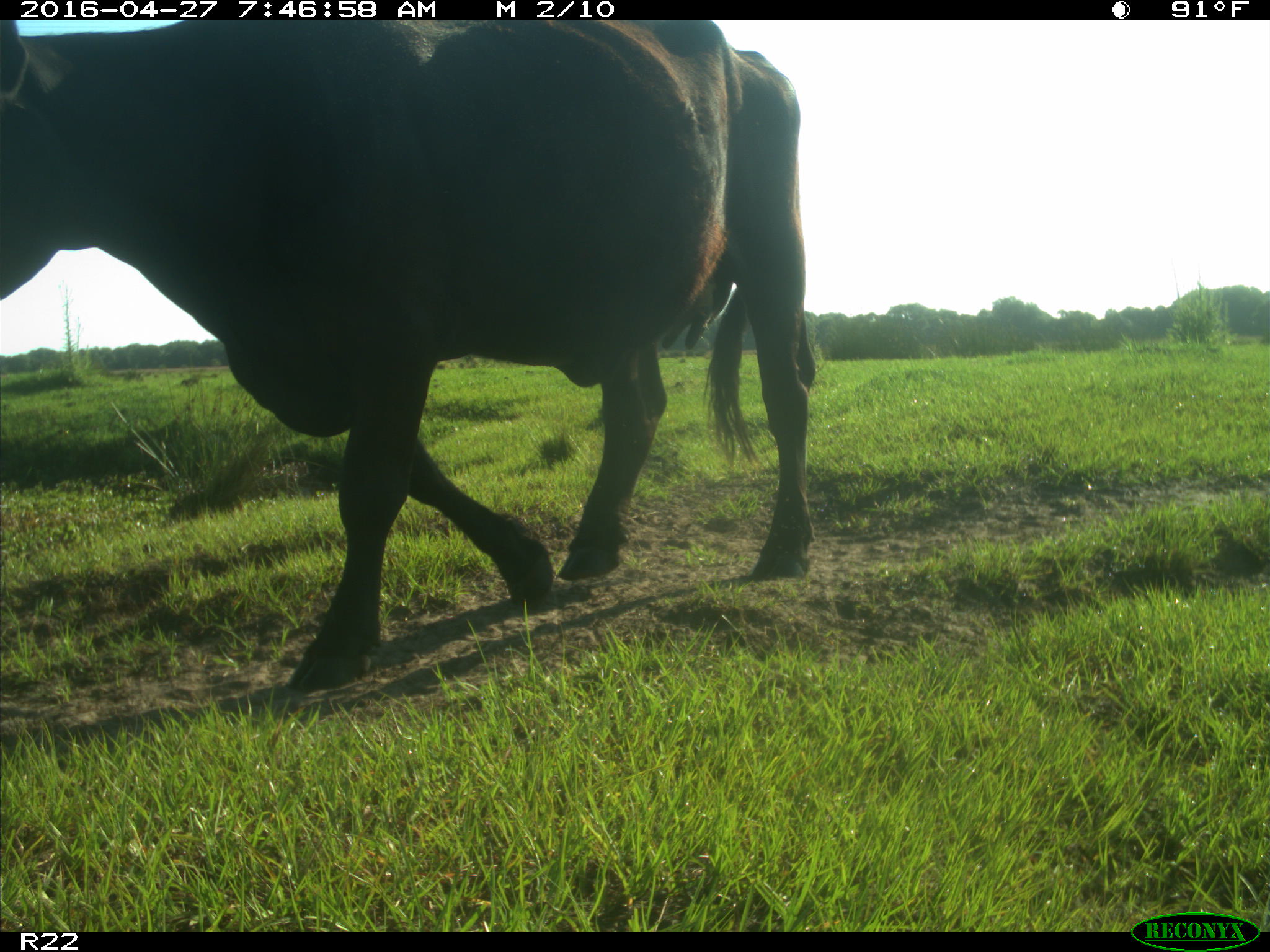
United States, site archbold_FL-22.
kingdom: Animalia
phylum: Chordata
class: Mammalia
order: Artiodactyla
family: Bovidae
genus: Bos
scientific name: Bos taurus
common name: domestic cow